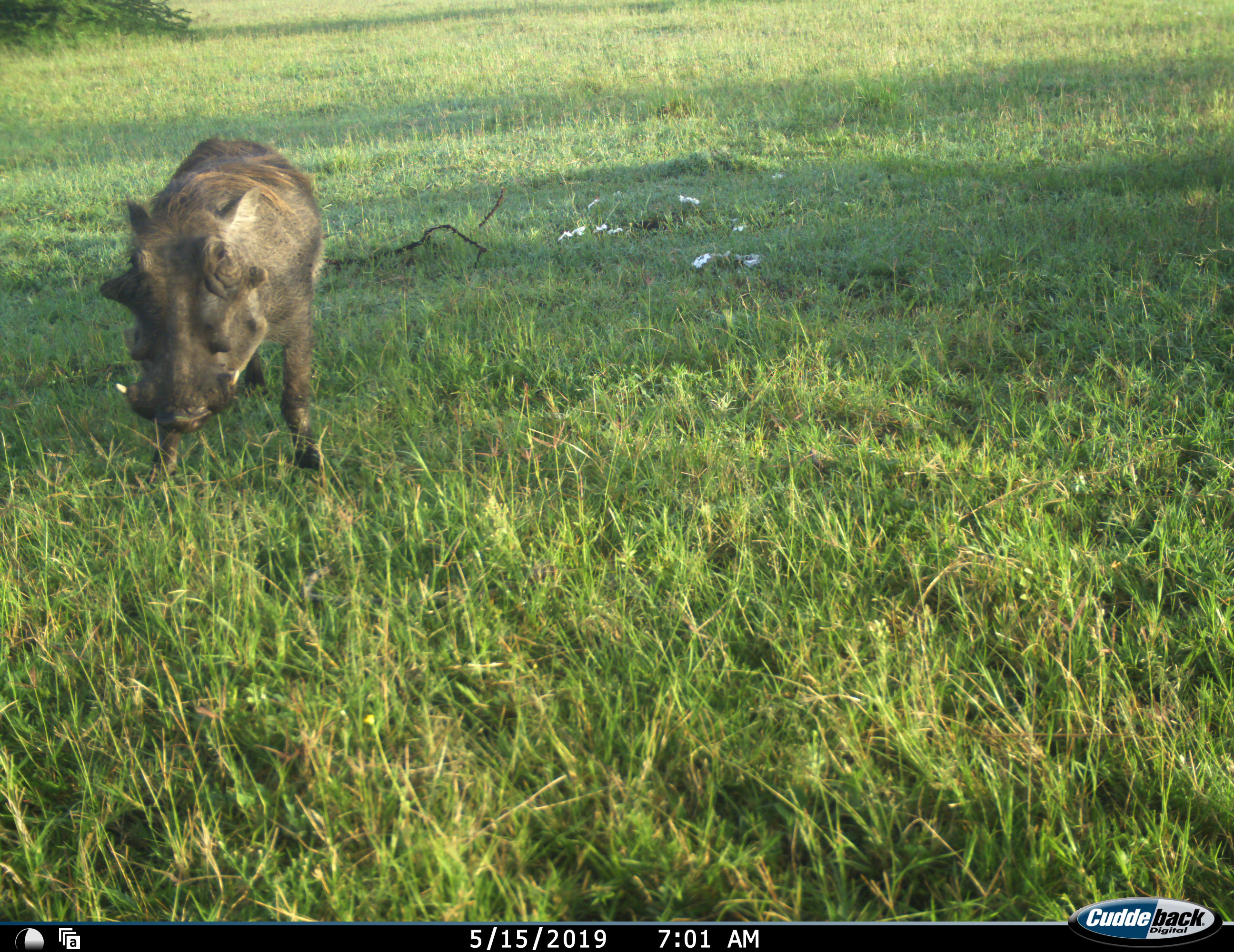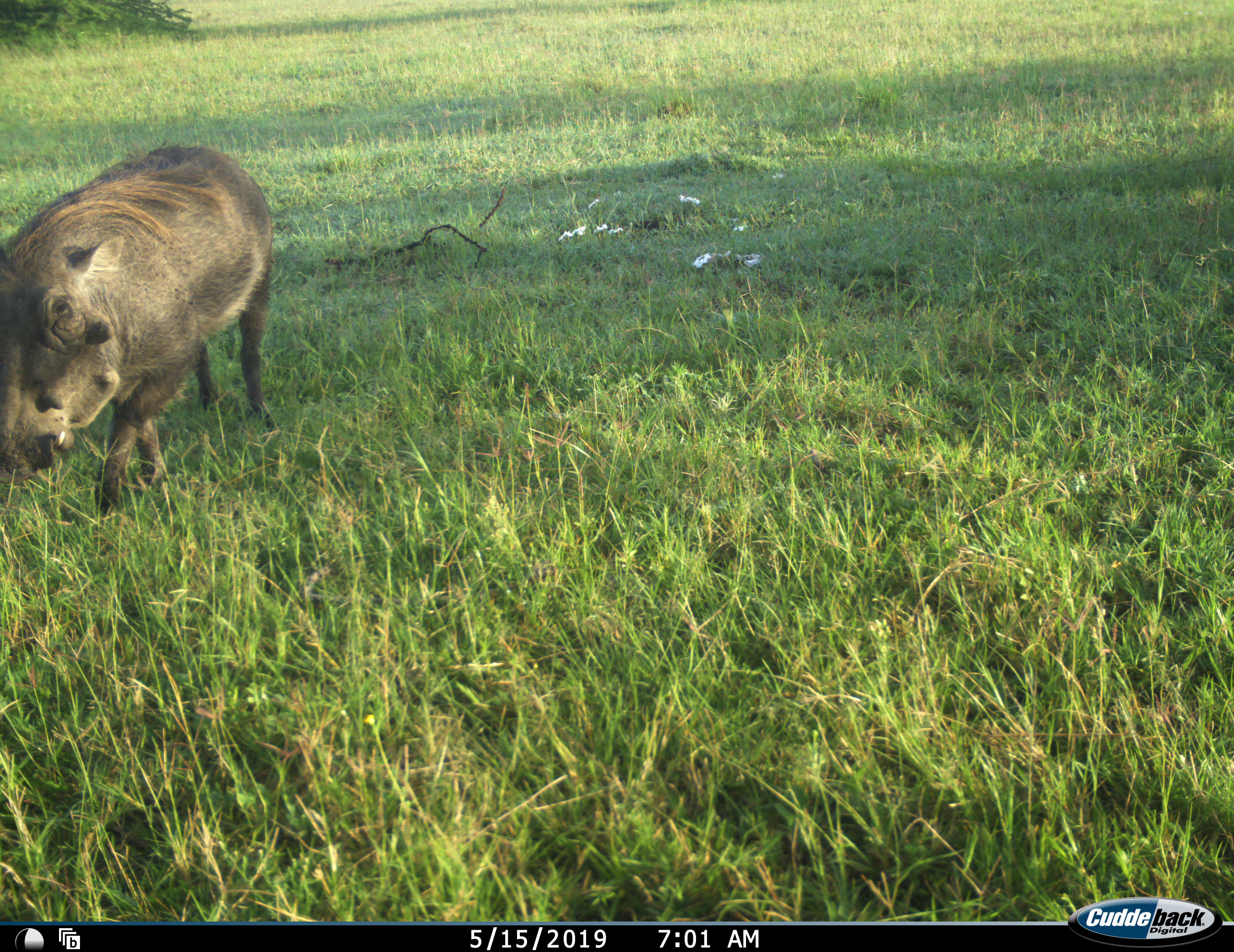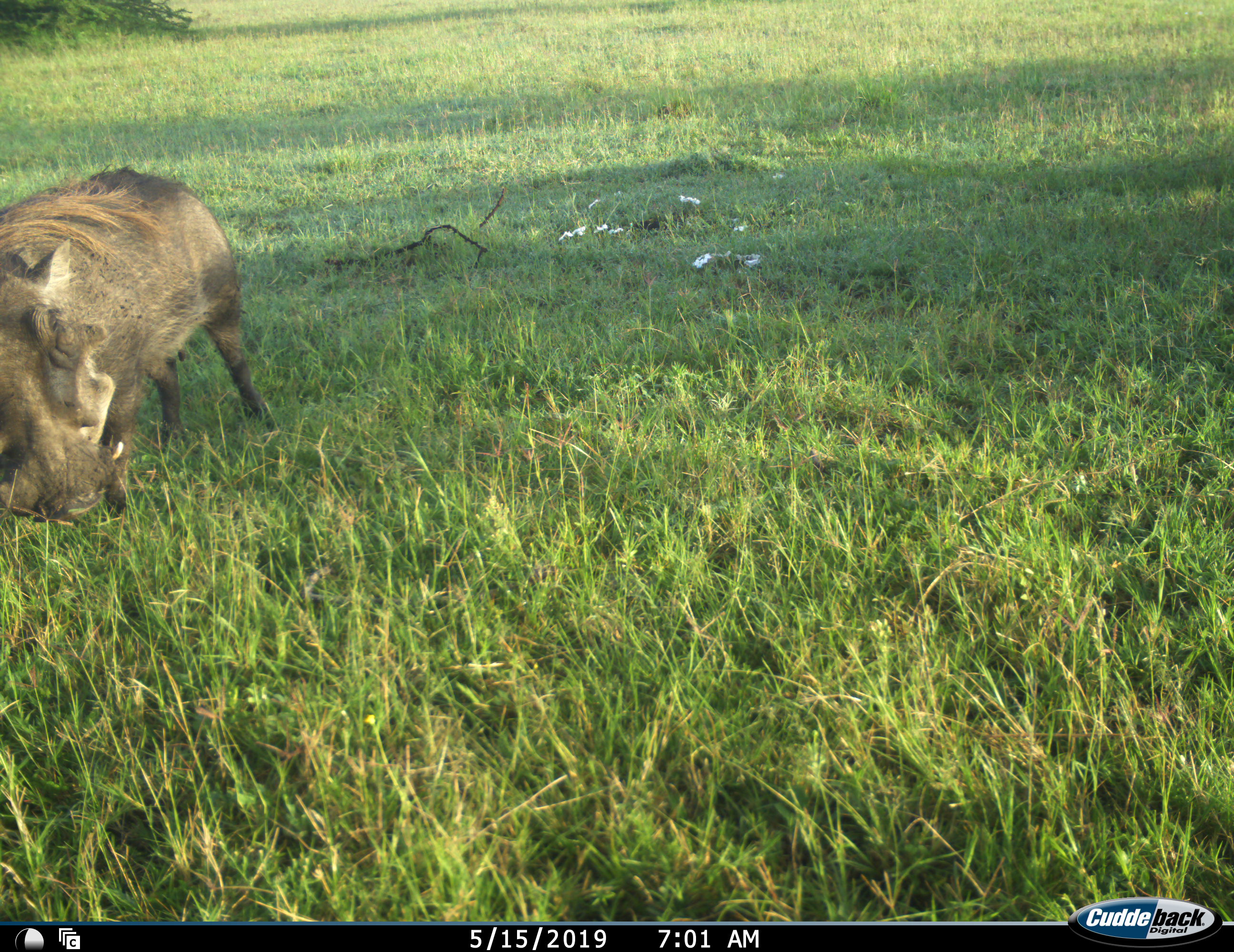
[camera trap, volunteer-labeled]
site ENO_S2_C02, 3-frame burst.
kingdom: Animalia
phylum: Chordata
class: Mammalia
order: Artiodactyla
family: Suidae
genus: Phacochoerus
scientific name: Phacochoerus africanus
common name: warthog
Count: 1.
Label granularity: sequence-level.